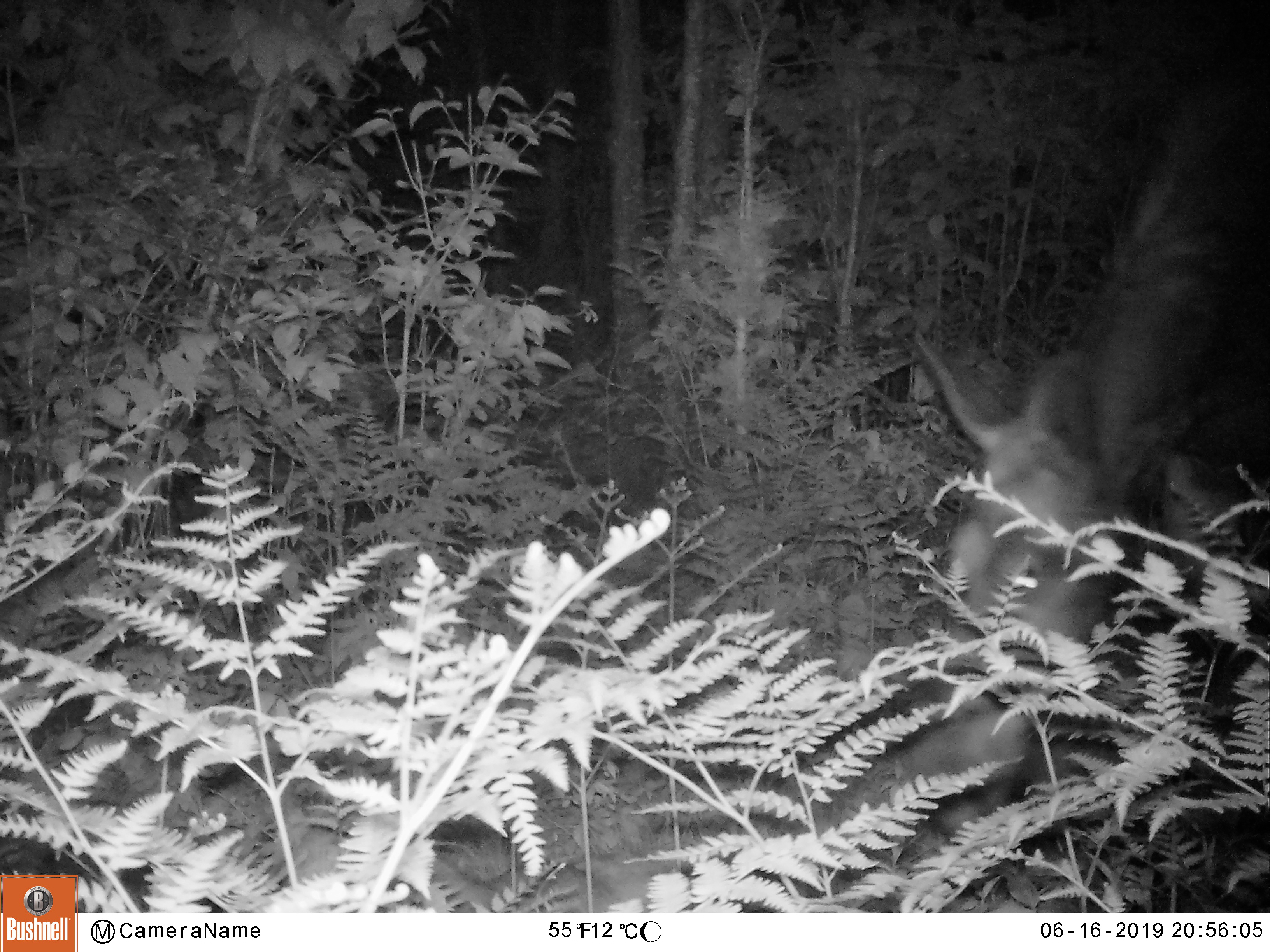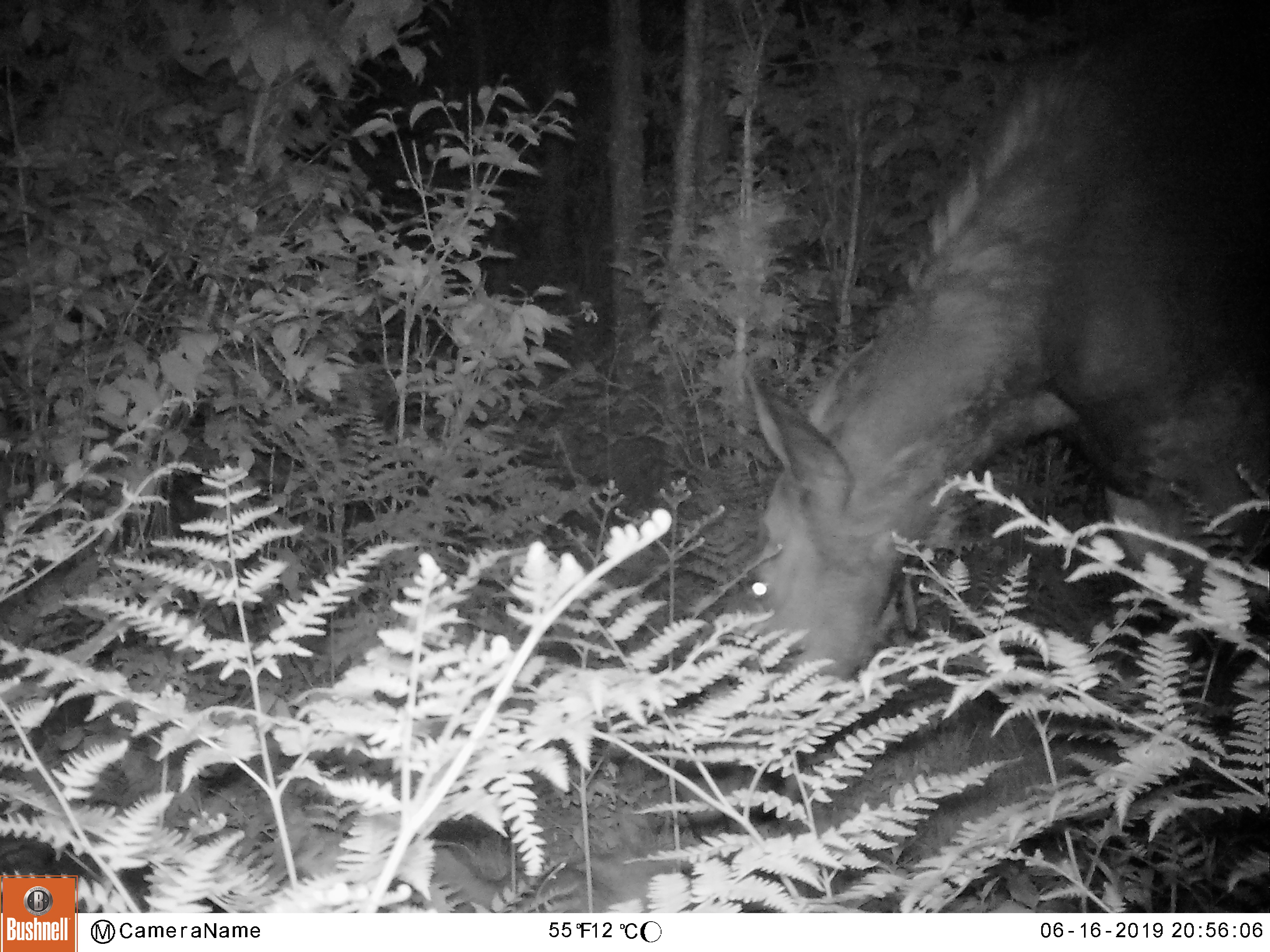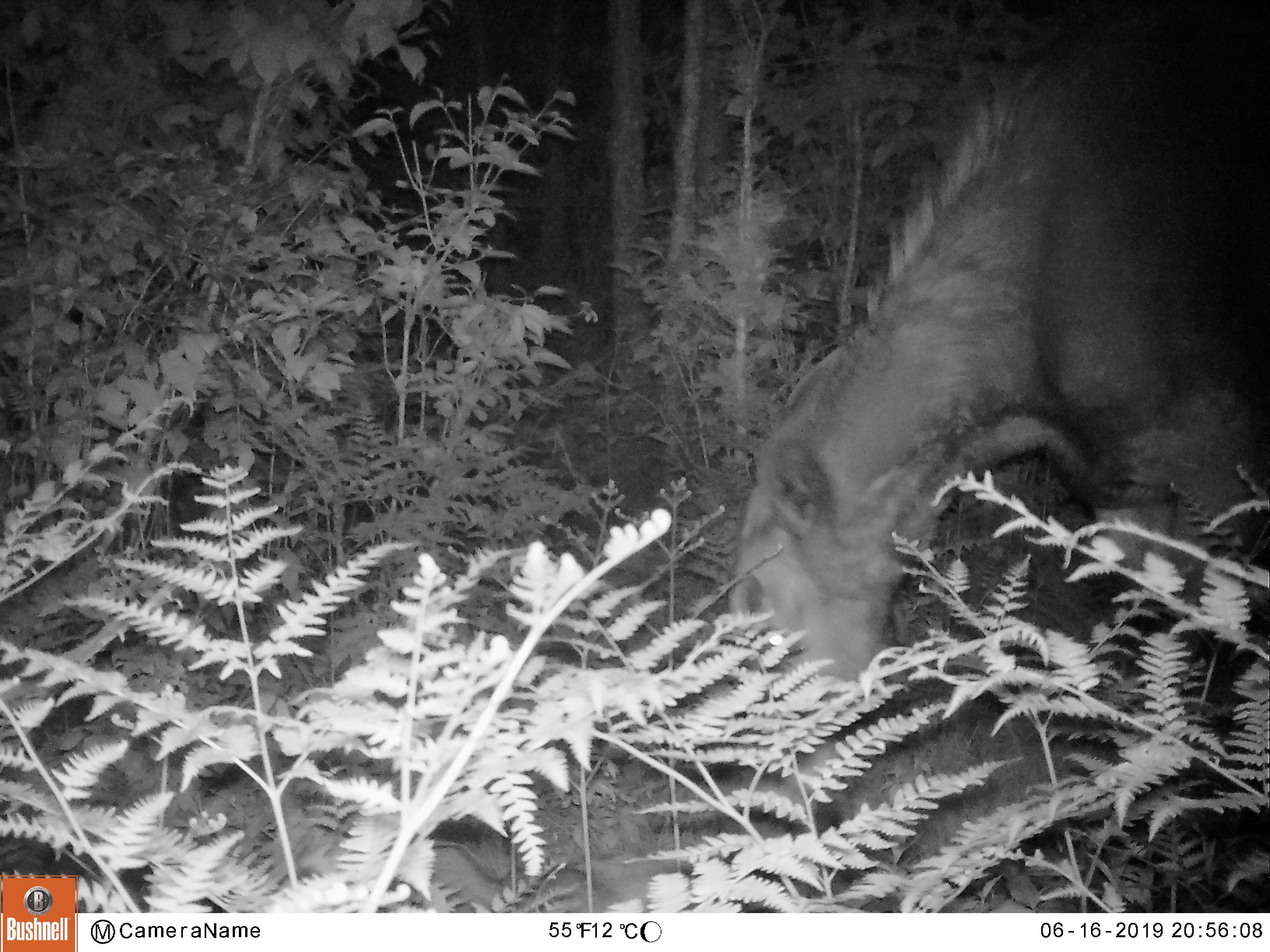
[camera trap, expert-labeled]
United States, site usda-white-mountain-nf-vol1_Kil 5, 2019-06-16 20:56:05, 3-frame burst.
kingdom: Animalia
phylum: Chordata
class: Mammalia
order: Artiodactyla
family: Cervidae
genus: Alces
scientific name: Alces alces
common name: moose